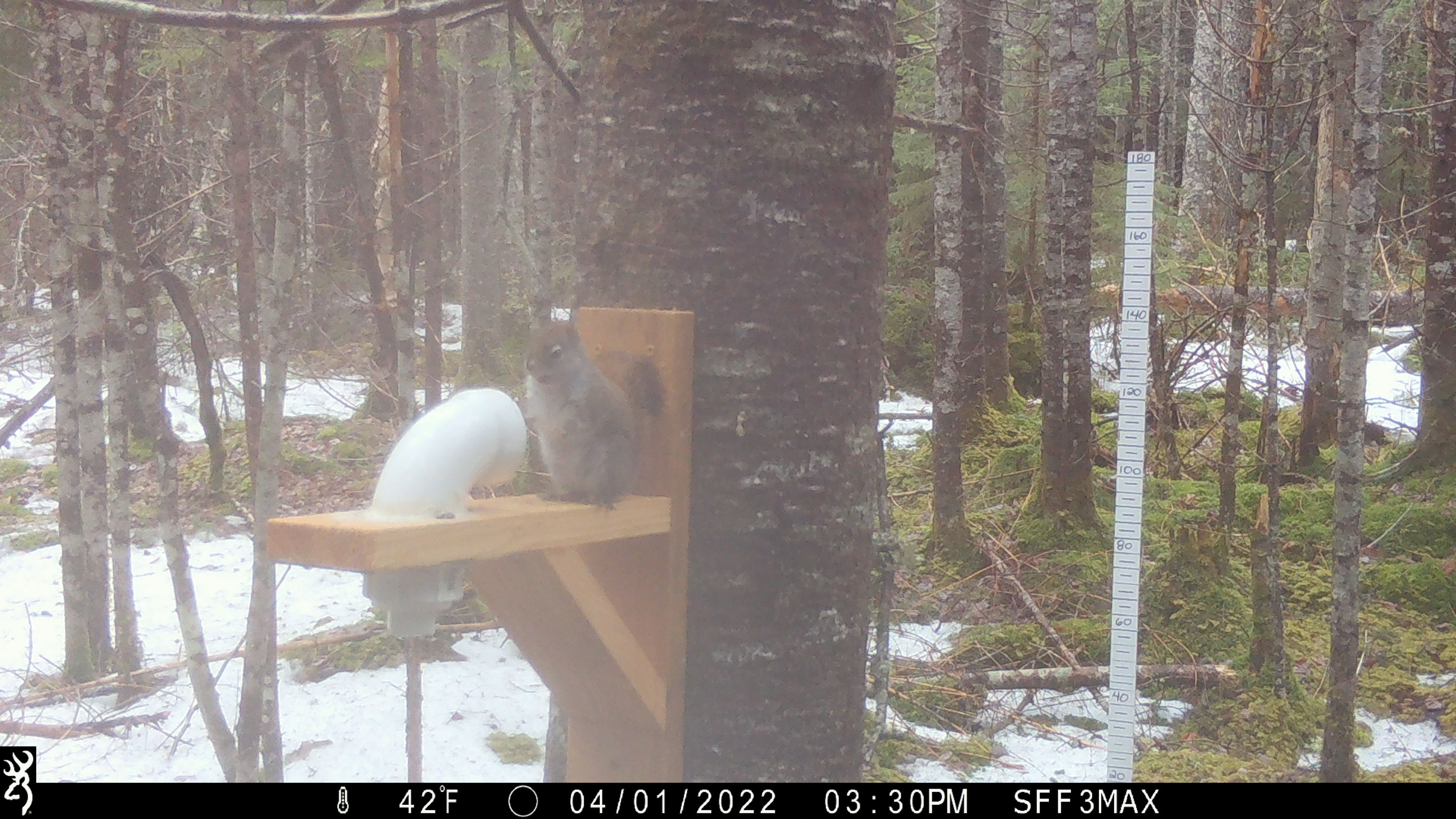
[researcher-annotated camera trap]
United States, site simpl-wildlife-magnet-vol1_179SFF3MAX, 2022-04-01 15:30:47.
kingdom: Animalia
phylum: Chordata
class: Mammalia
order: Rodentia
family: Sciuridae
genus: Tamiasciurus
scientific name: Tamiasciurus hudsonicus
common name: red squirrel